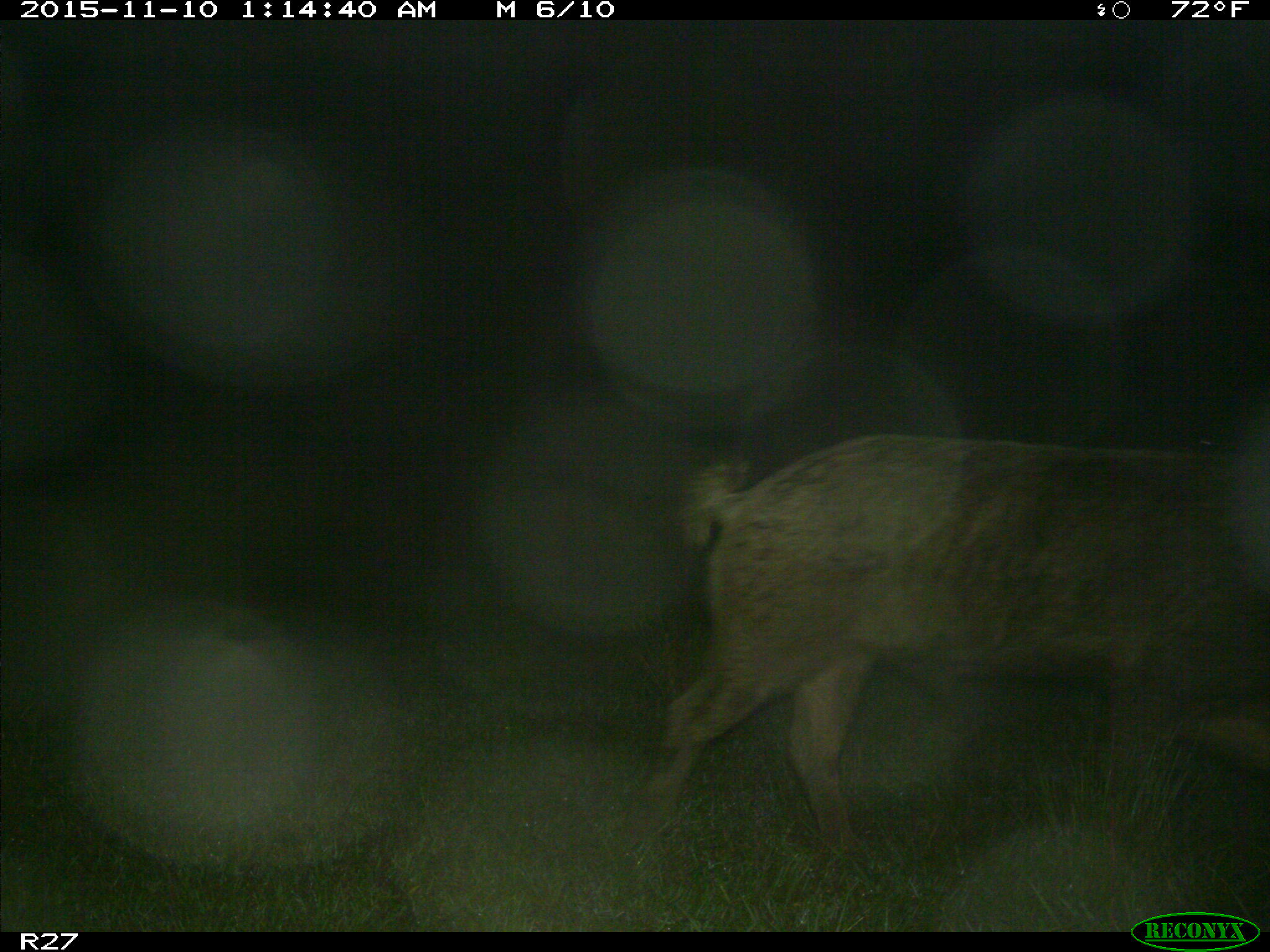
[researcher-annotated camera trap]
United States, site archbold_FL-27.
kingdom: Animalia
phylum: Chordata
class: Mammalia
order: Artiodactyla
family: Suidae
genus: Sus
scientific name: Sus scrofa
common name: wild boar